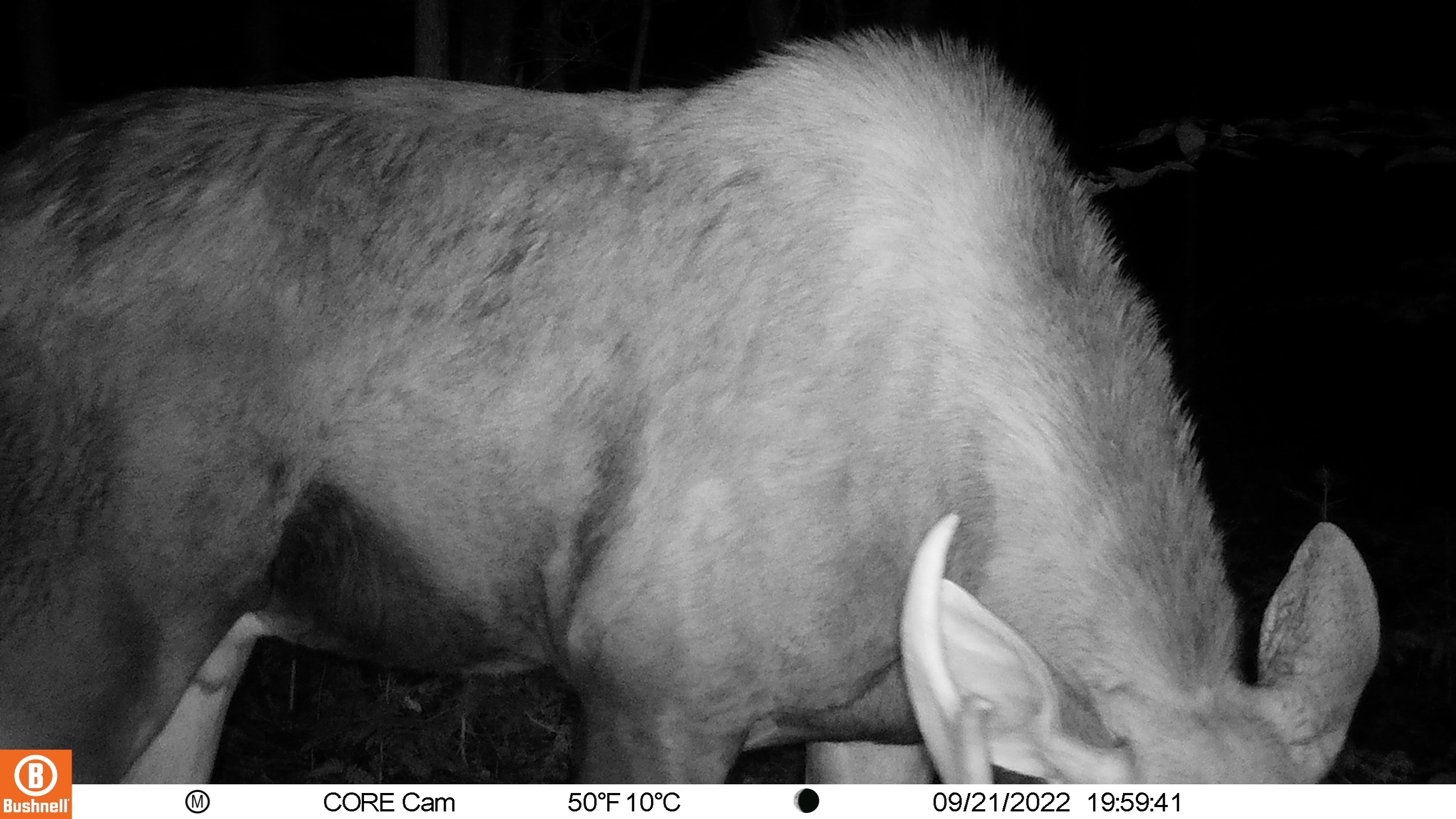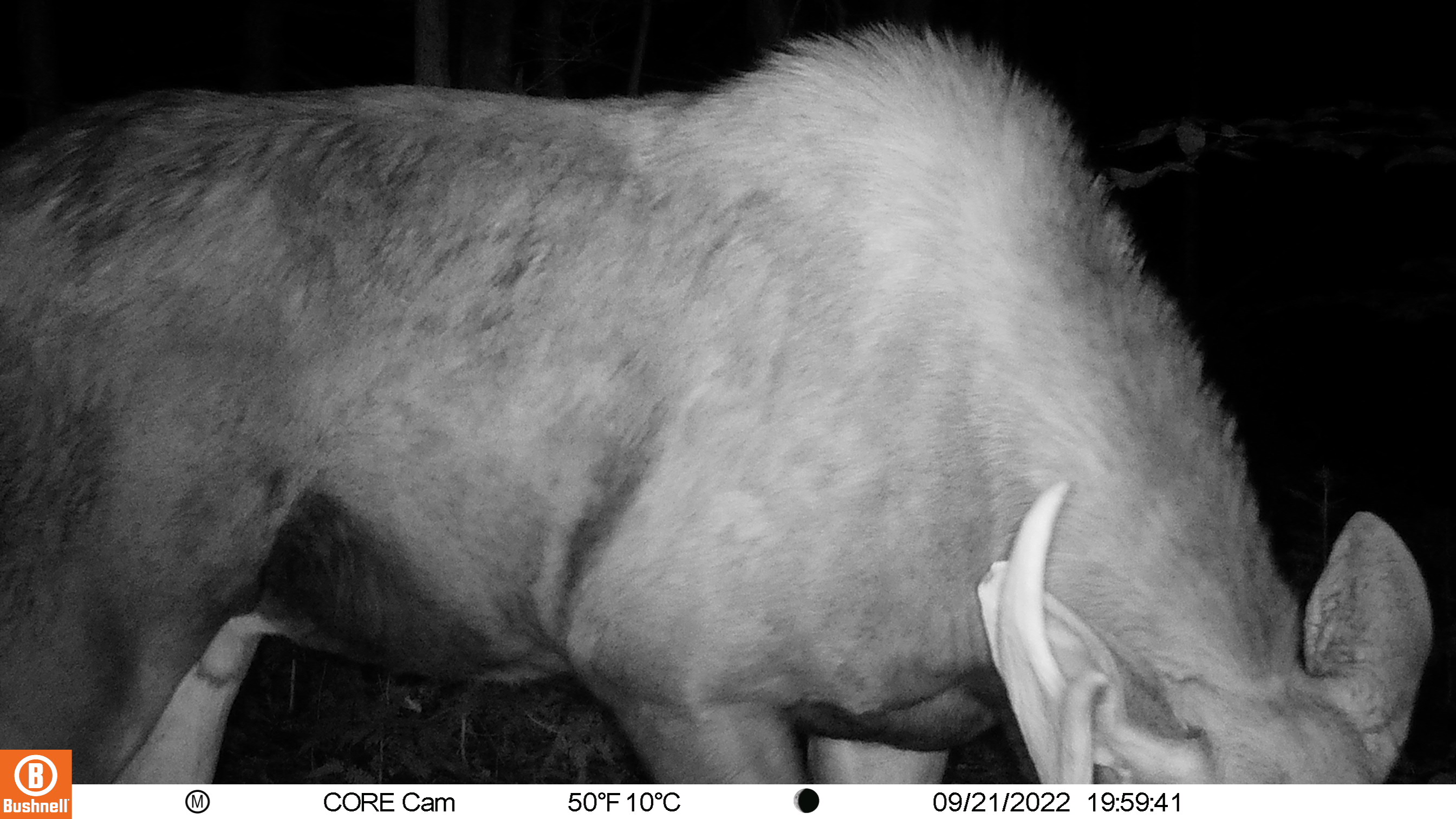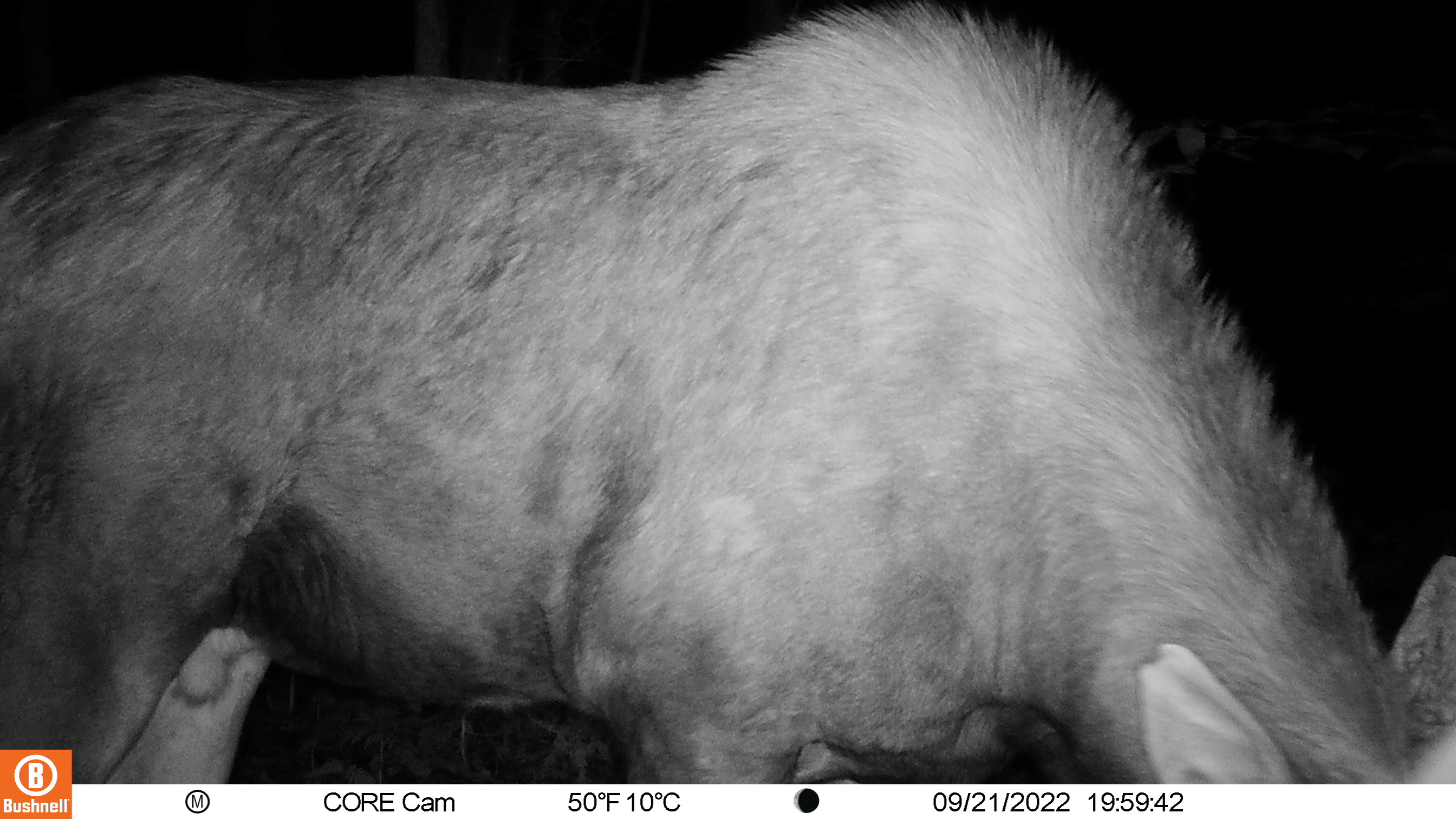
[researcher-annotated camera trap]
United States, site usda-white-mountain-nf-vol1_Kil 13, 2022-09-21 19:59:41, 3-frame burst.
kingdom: Animalia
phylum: Chordata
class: Mammalia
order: Artiodactyla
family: Cervidae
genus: Alces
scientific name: Alces alces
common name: moose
Moose (Alces alces).